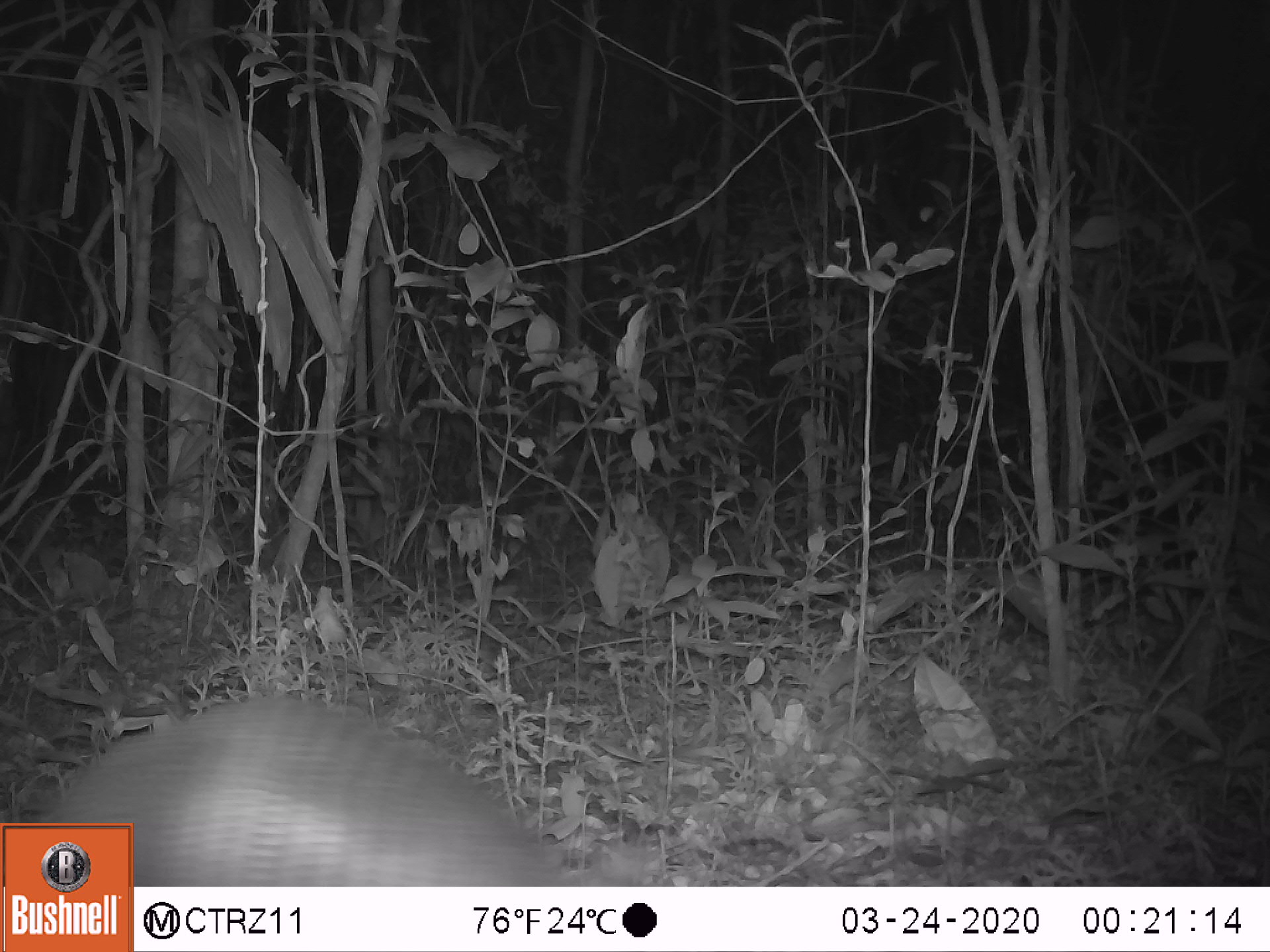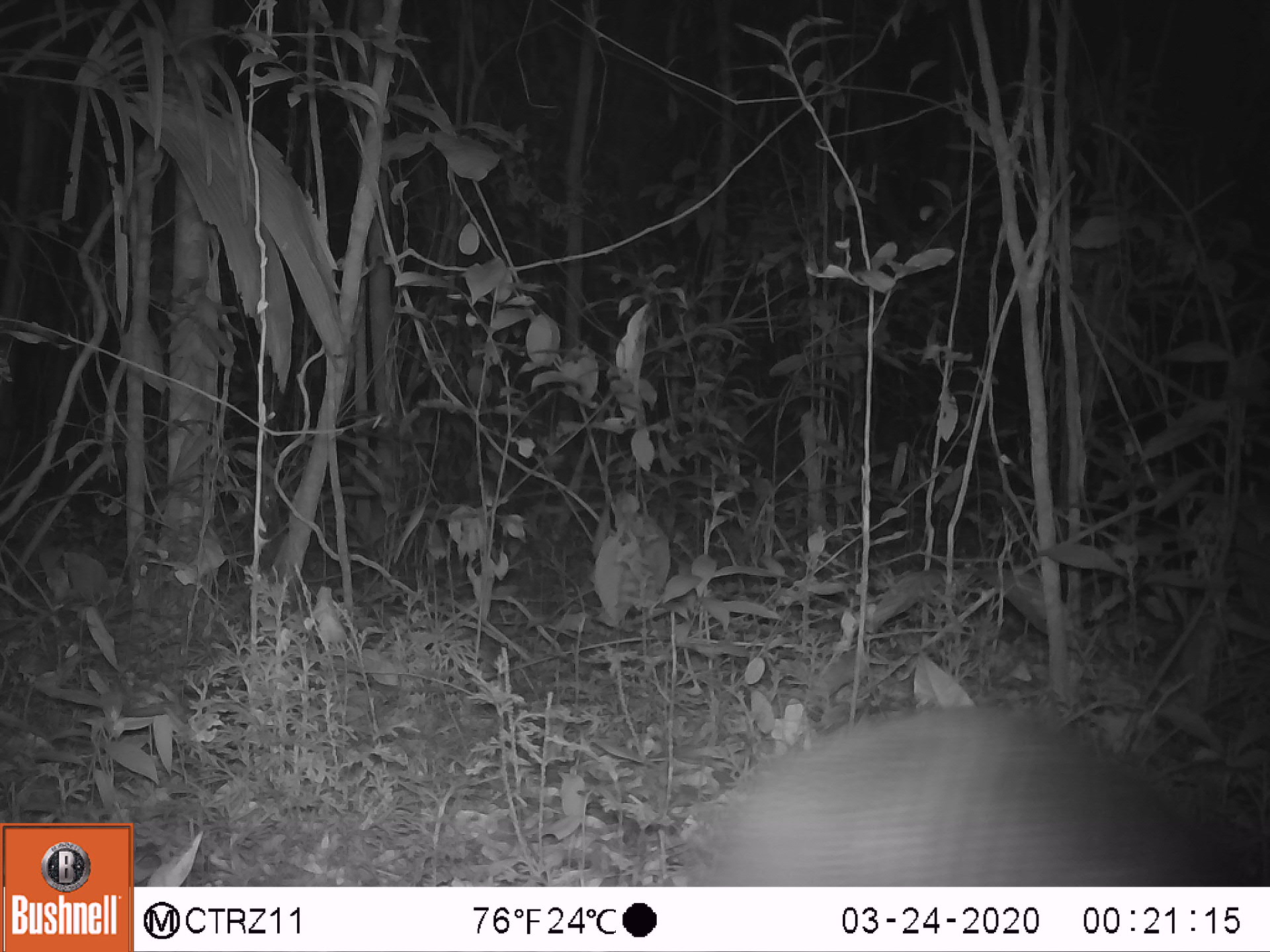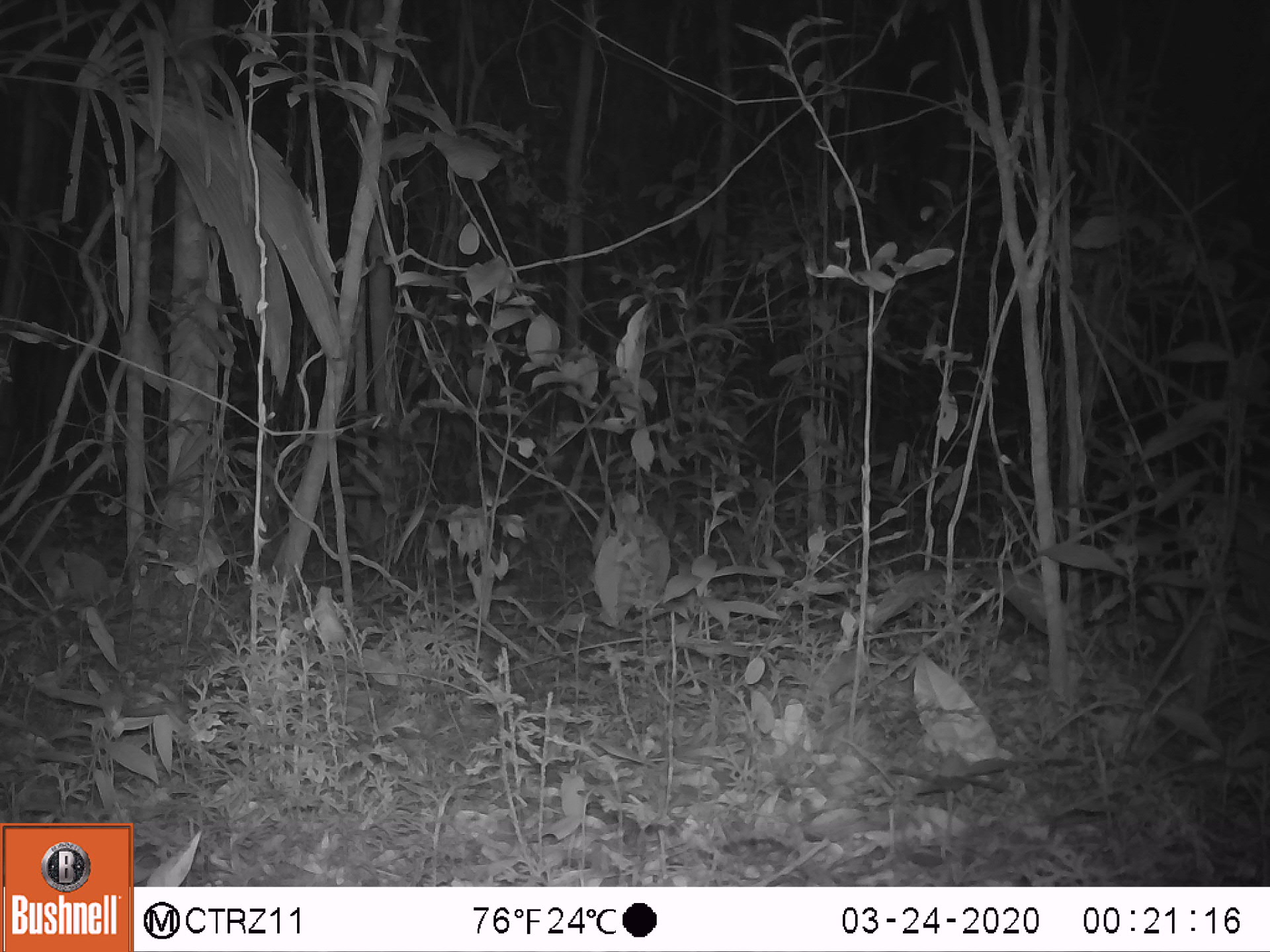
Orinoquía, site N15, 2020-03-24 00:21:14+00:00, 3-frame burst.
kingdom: Animalia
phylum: Chordata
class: Mammalia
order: Cingulata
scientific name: Cingulata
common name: armadillo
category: unknown armadillo